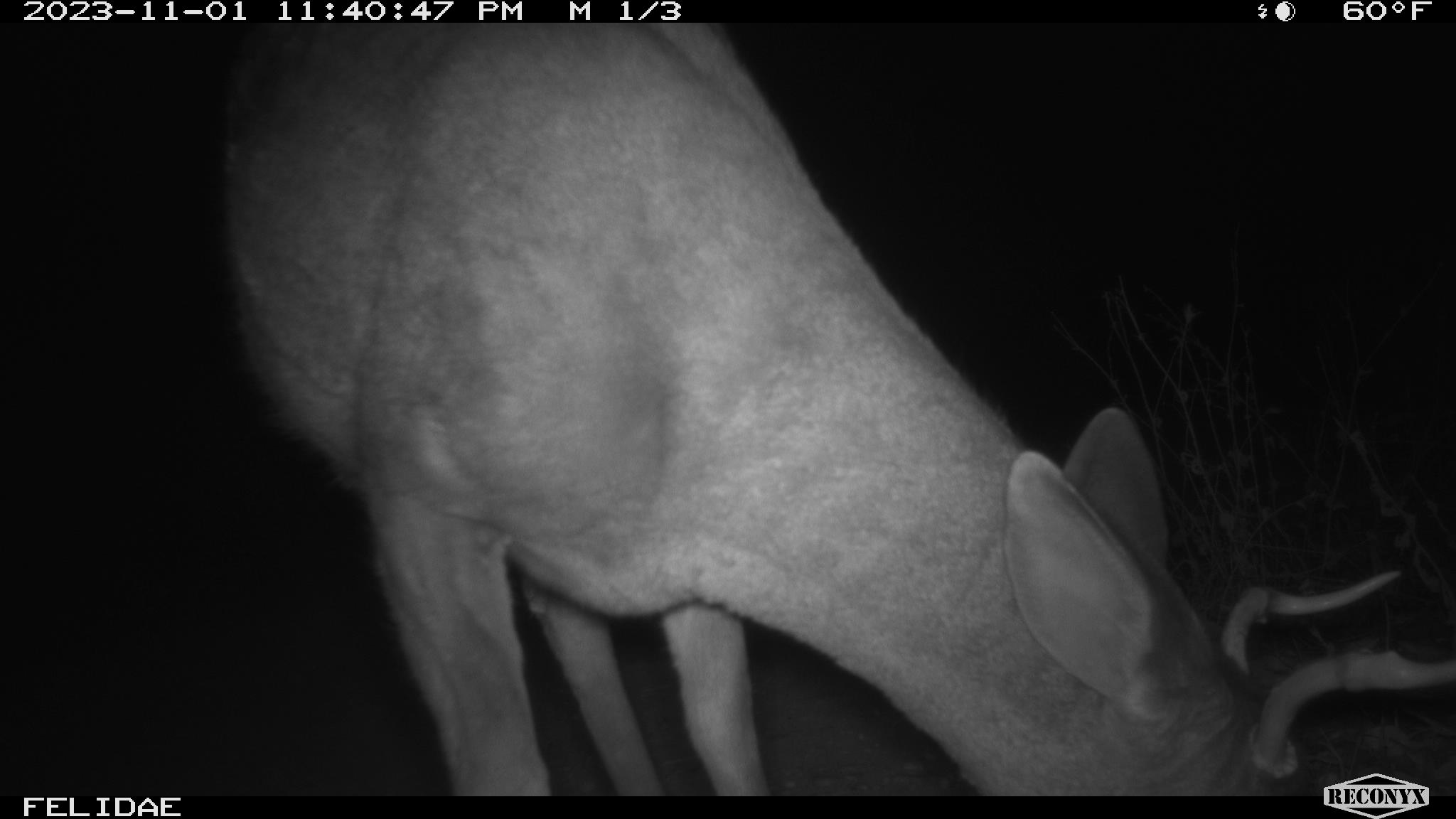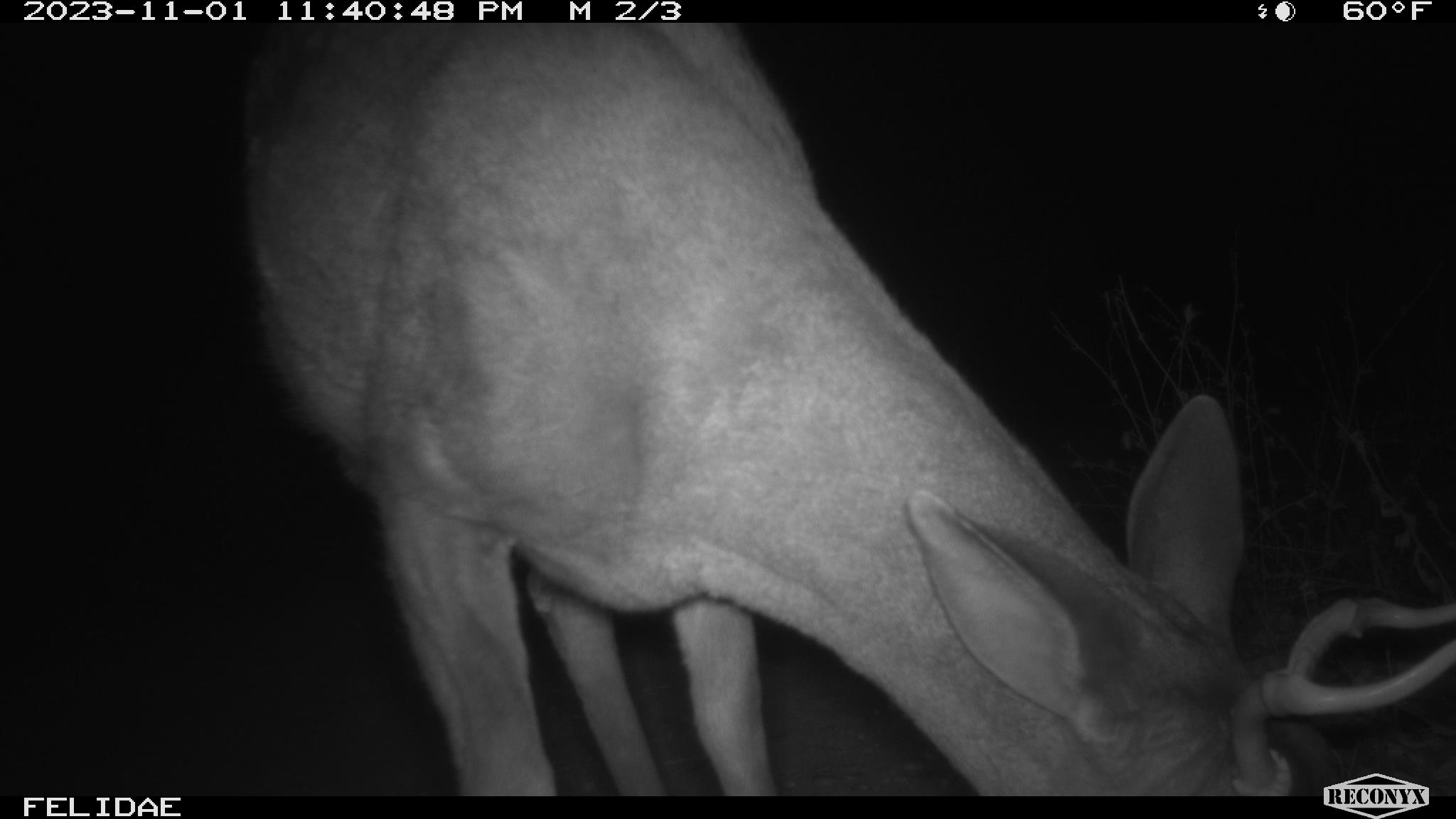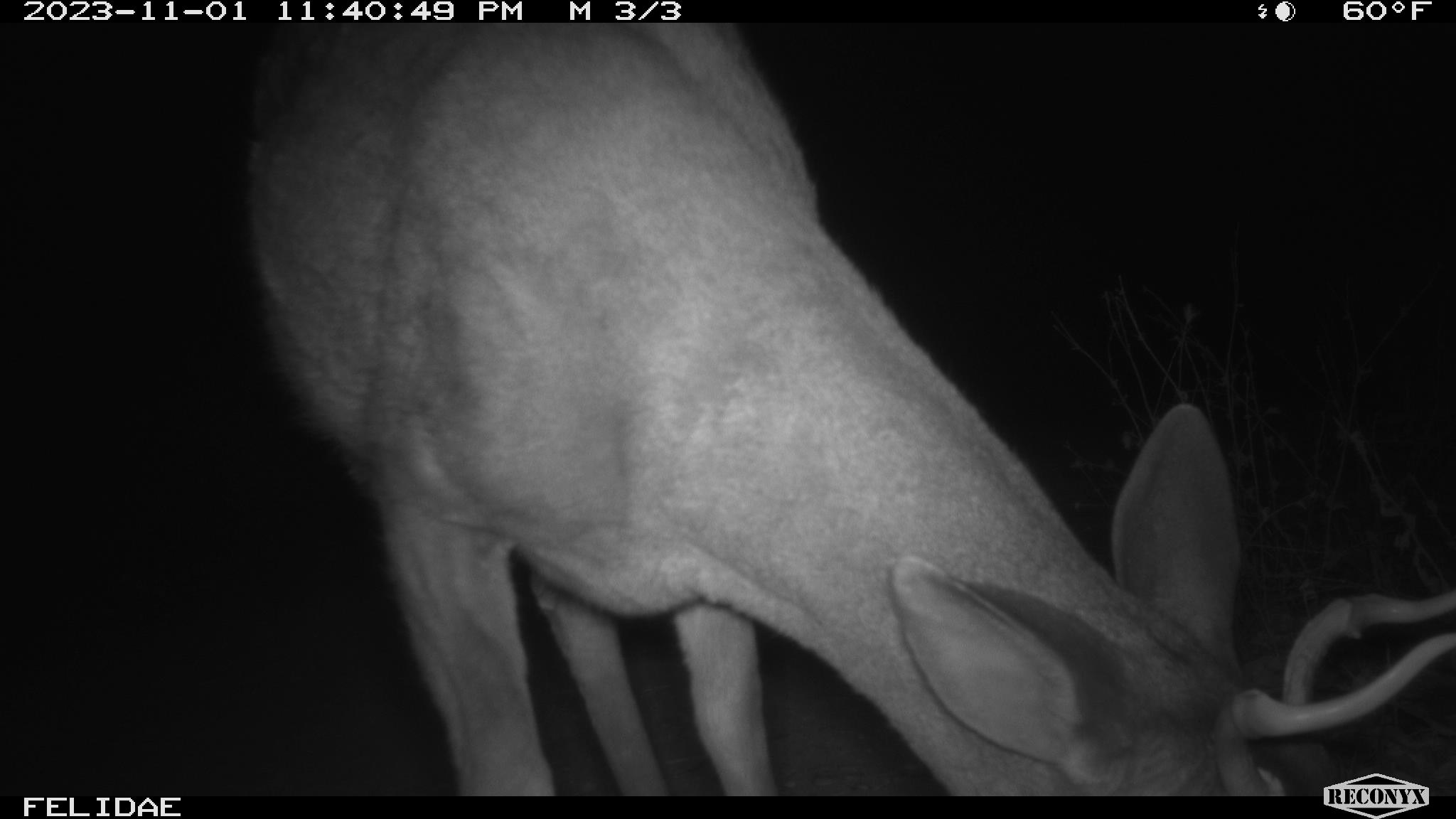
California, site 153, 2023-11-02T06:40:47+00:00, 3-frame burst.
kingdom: Animalia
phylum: Chordata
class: Mammalia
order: Artiodactyla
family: Cervidae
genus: Odocoileus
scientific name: Odocoileus hemionus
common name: mule deer